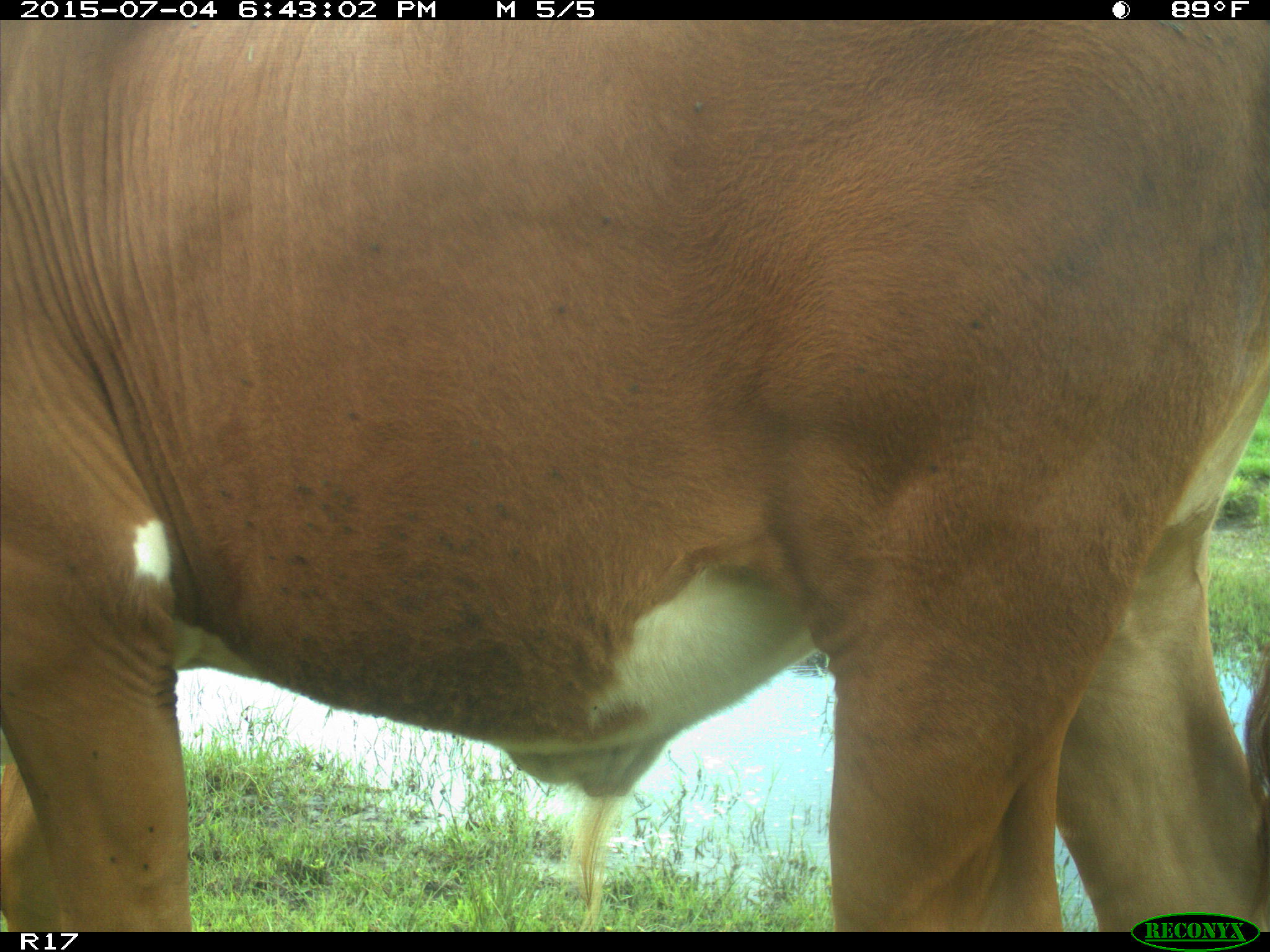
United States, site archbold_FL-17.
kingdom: Animalia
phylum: Chordata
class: Mammalia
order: Artiodactyla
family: Bovidae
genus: Bos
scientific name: Bos taurus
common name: domestic cow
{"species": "Bos taurus (domestic cow)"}